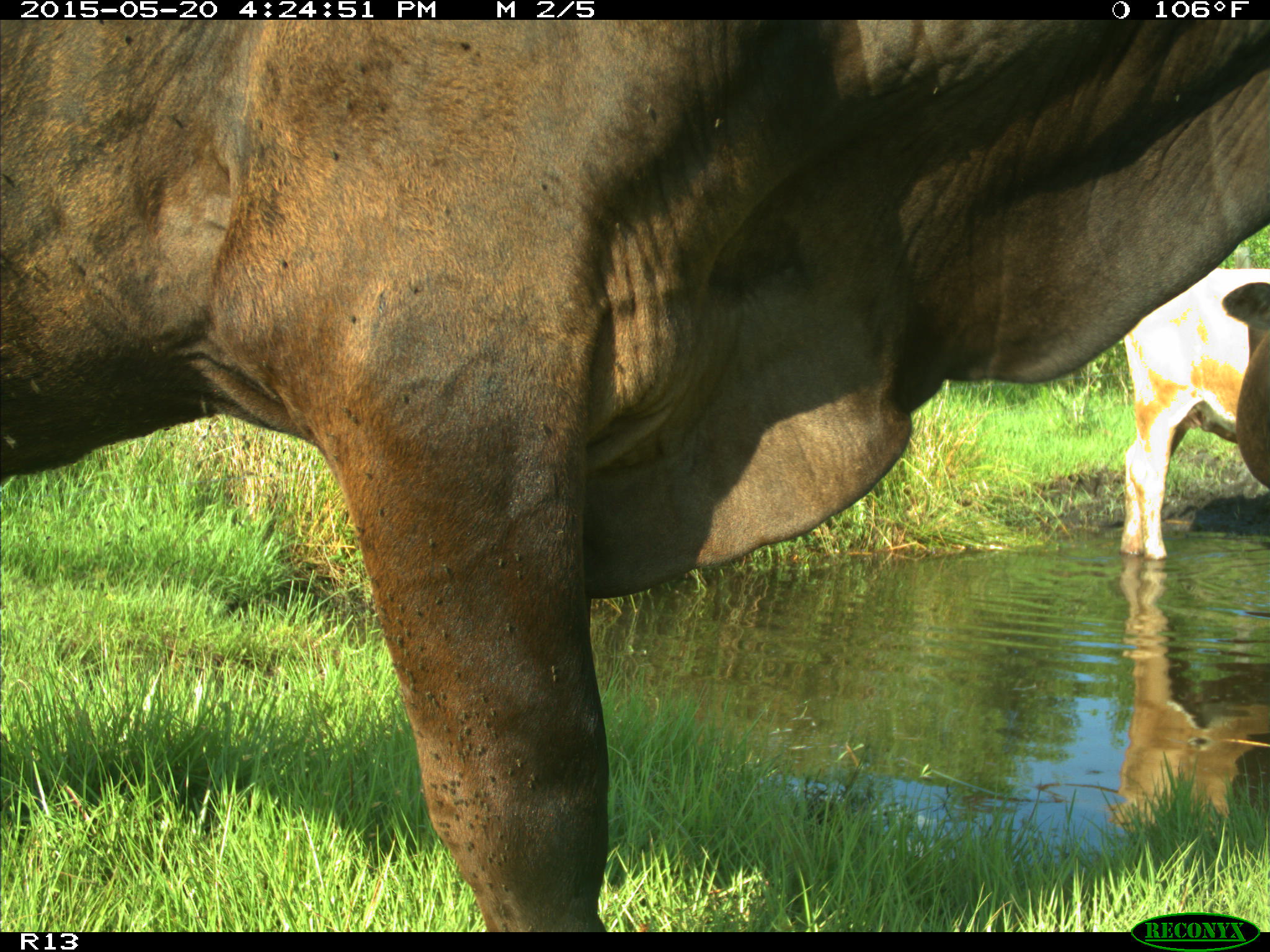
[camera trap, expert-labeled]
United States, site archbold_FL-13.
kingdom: Animalia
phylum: Chordata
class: Mammalia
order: Artiodactyla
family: Bovidae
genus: Bos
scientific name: Bos taurus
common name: domestic cow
Bos taurus (domestic cow).